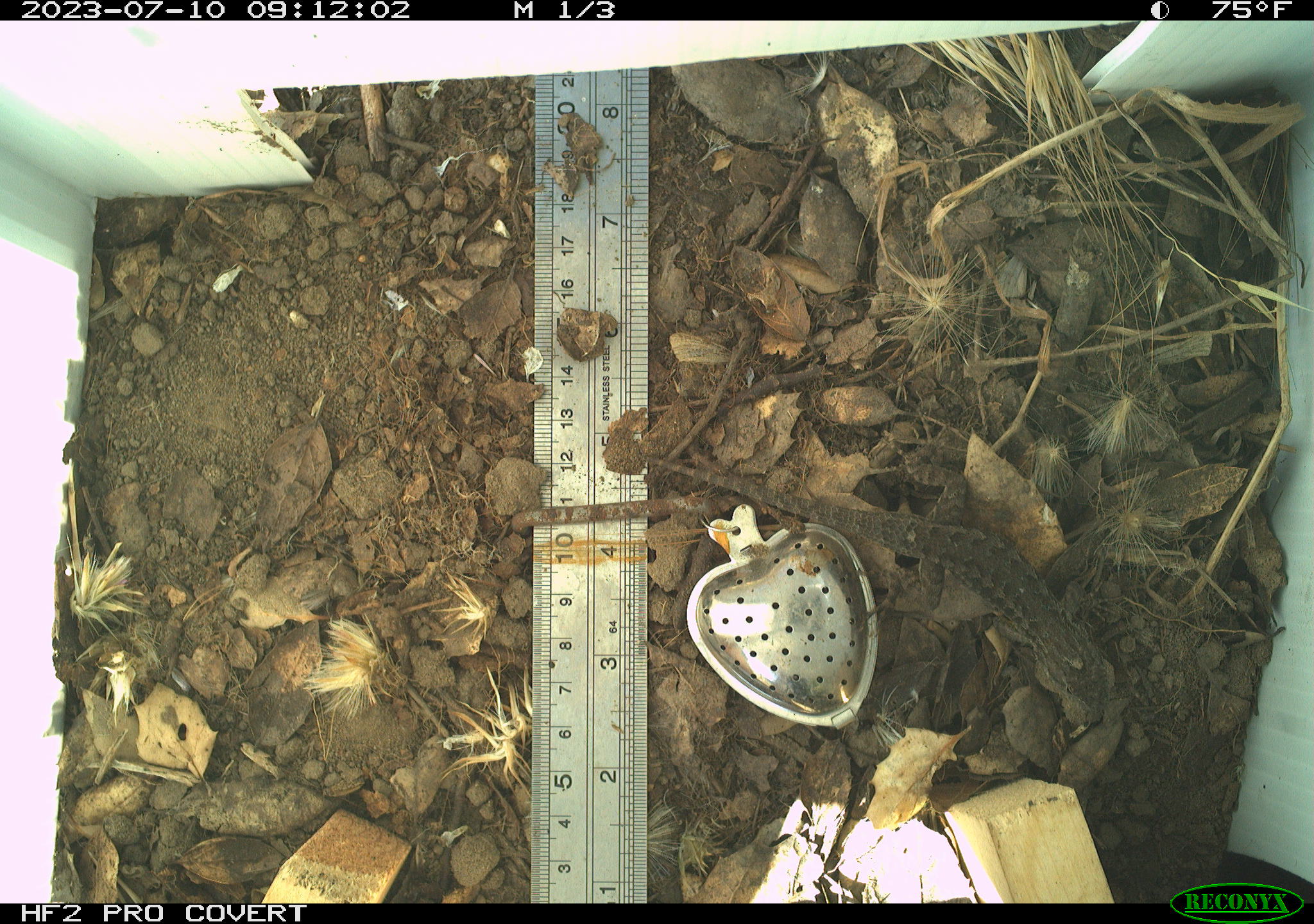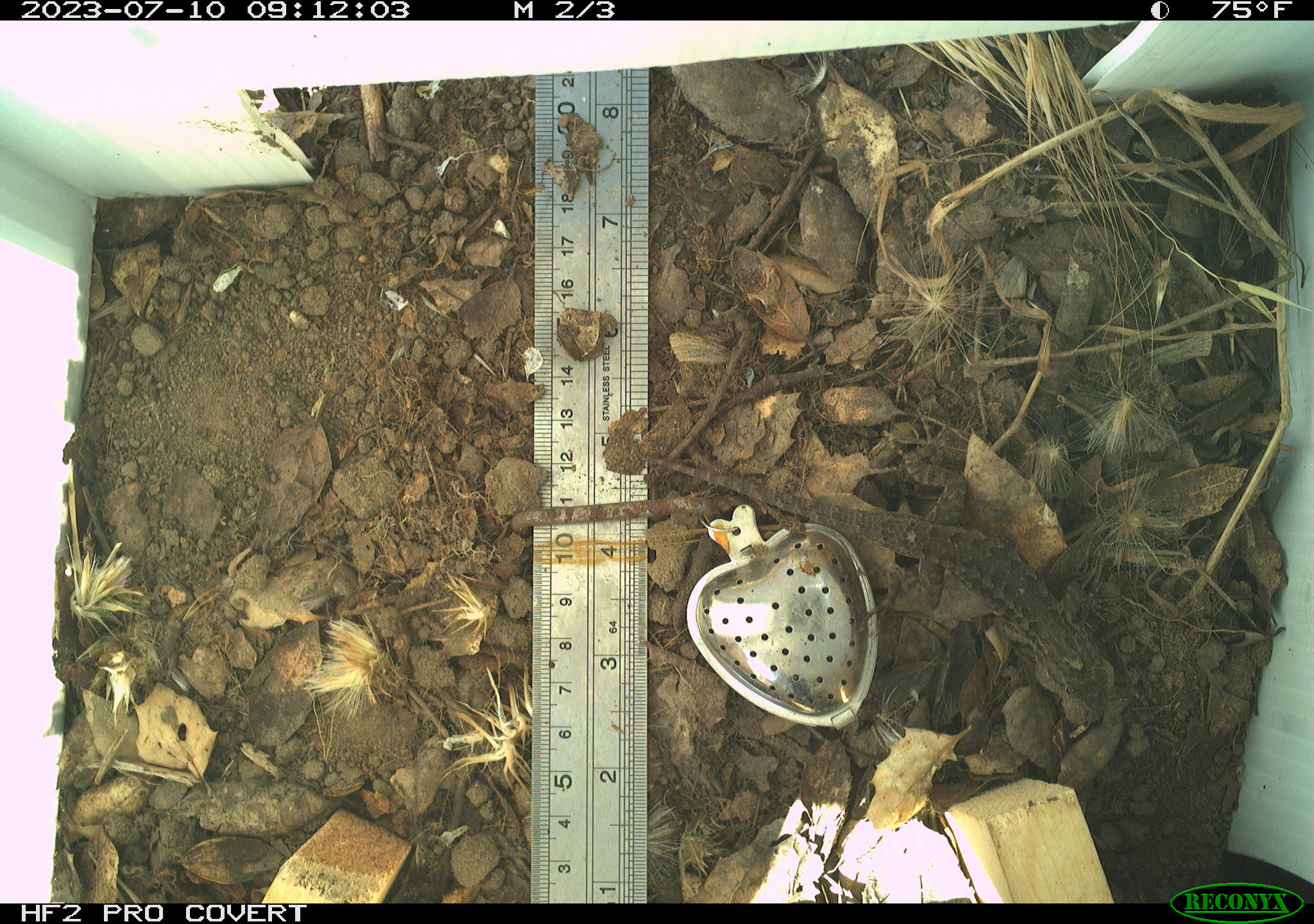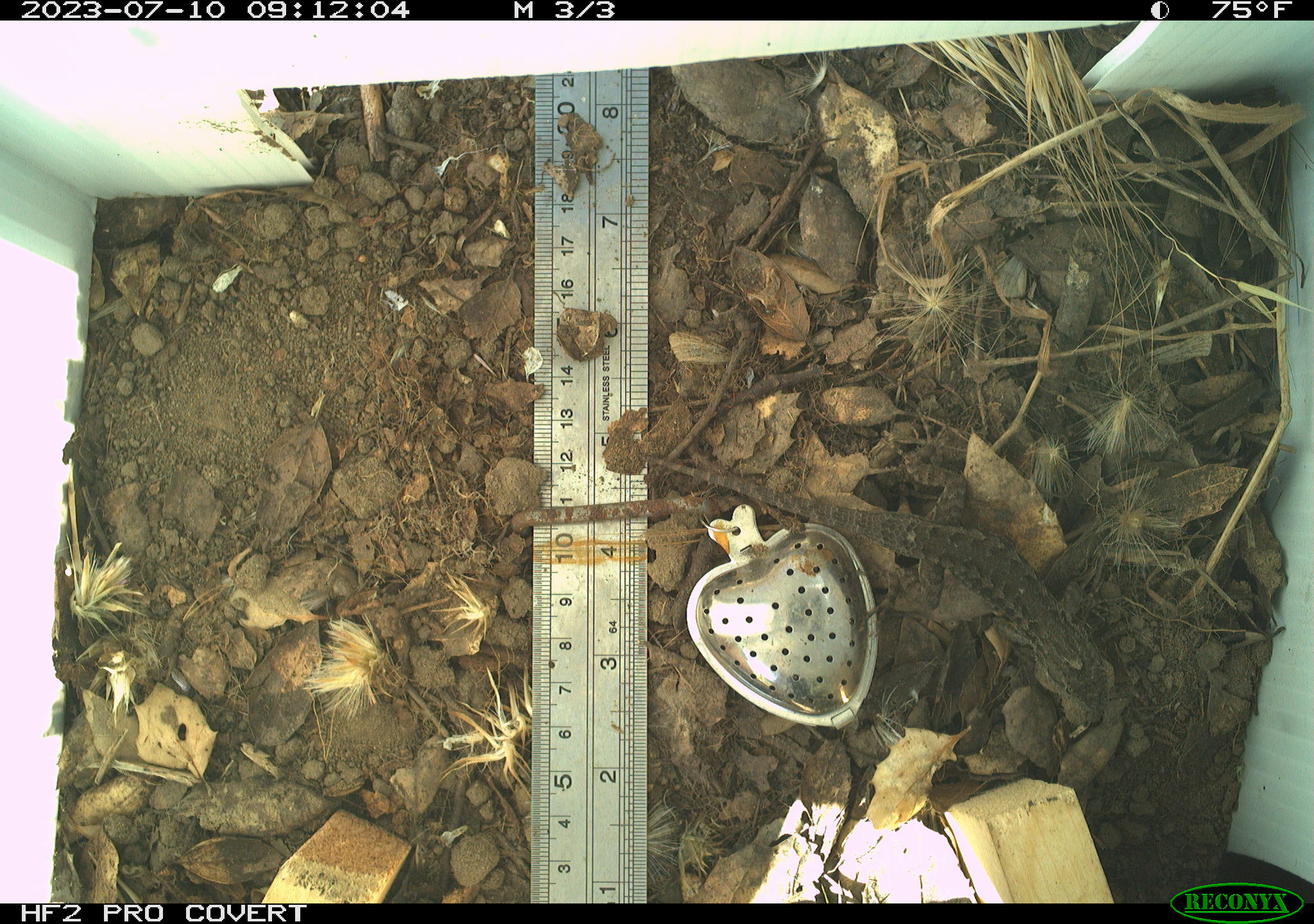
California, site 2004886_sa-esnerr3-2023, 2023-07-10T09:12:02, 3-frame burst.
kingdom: Animalia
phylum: Chordata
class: Reptilia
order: Squamata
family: Phrynosomatidae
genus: Sceloporus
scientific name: Sceloporus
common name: spiny lizards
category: sceloporus species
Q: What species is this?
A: Sceloporus species (spiny lizards) (Sceloporus).